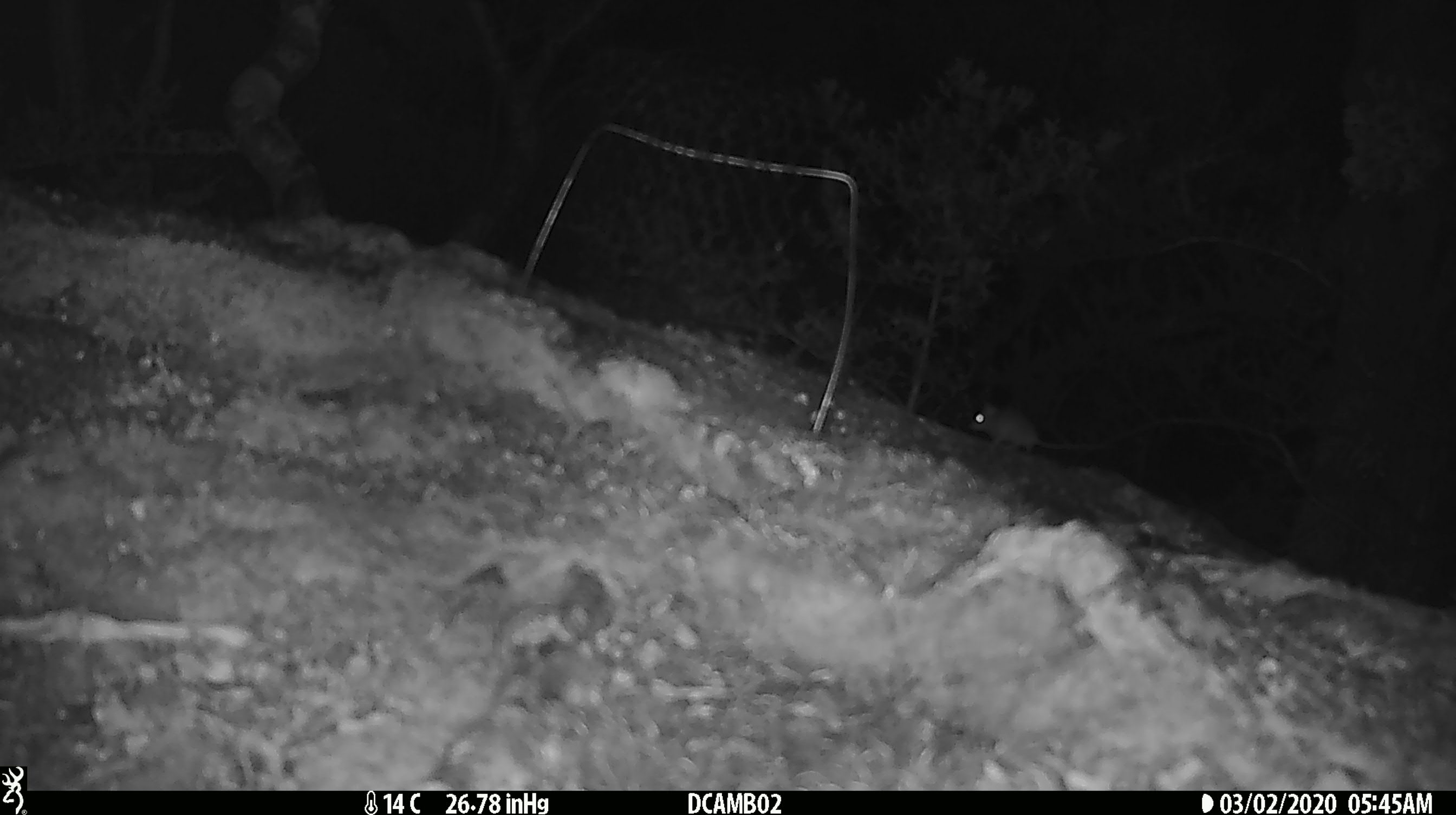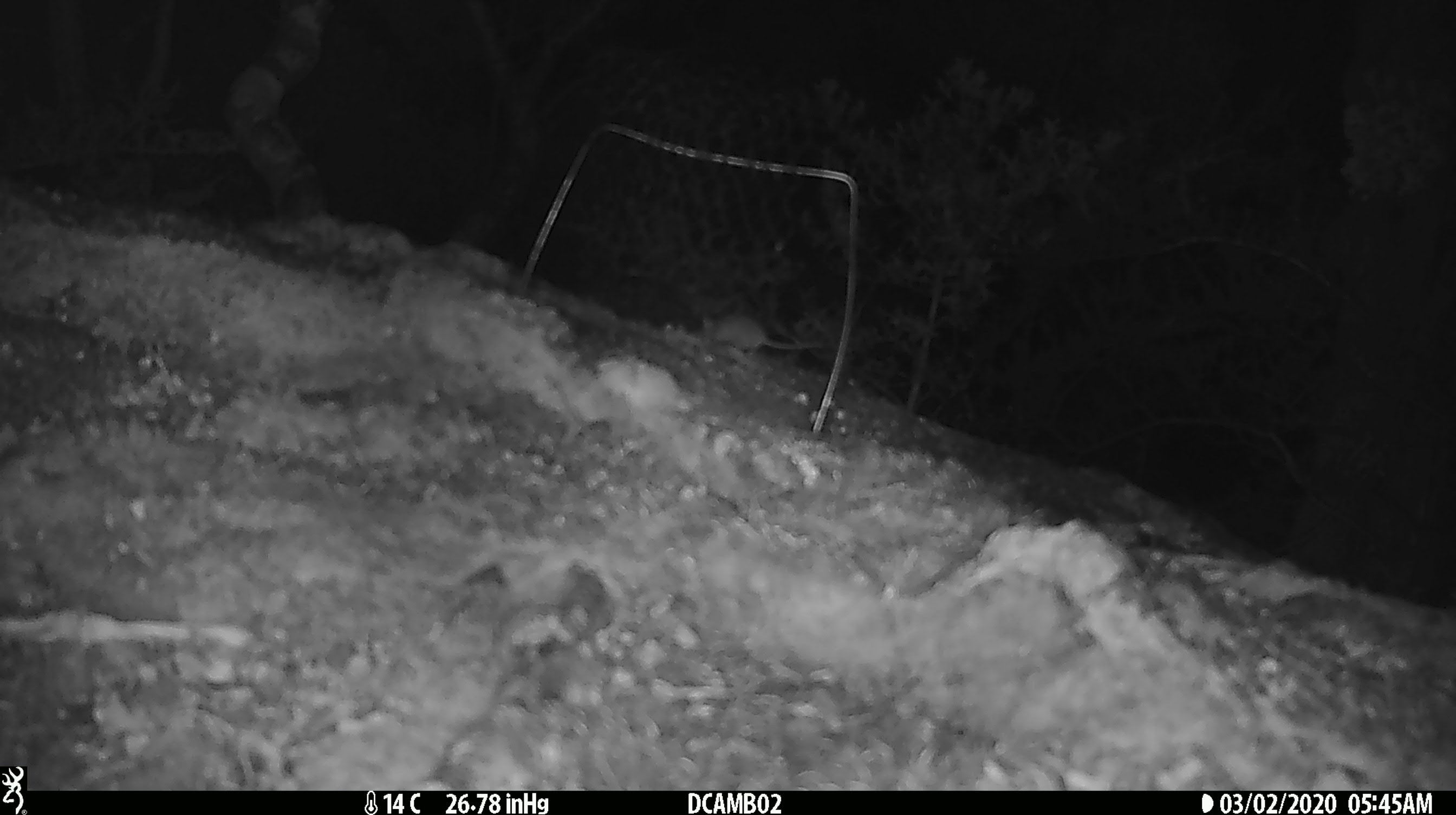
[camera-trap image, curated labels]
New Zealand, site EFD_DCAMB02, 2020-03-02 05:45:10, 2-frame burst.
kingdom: Animalia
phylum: Chordata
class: Mammalia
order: Rodentia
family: Muridae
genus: Mus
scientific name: Mus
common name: mouse